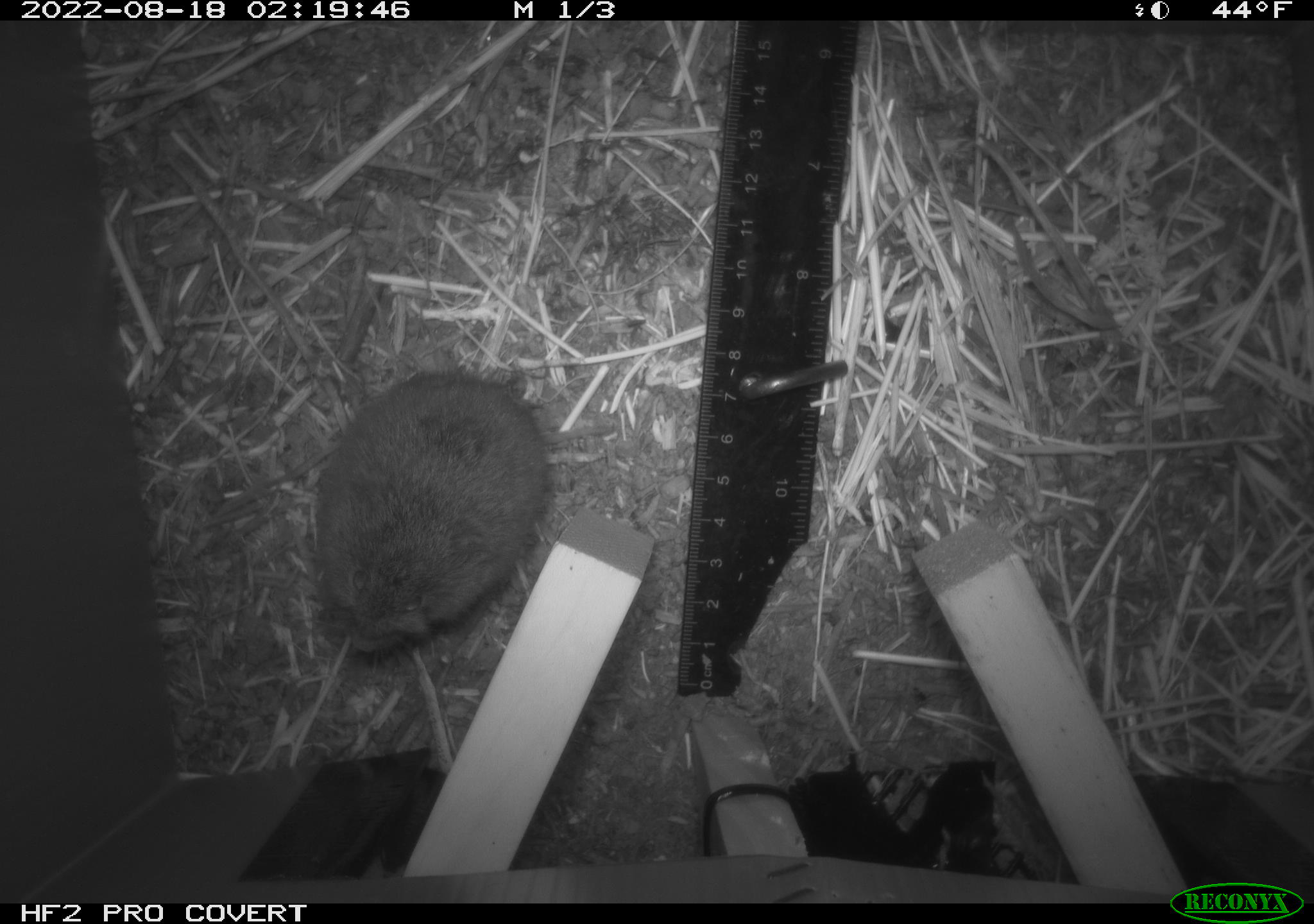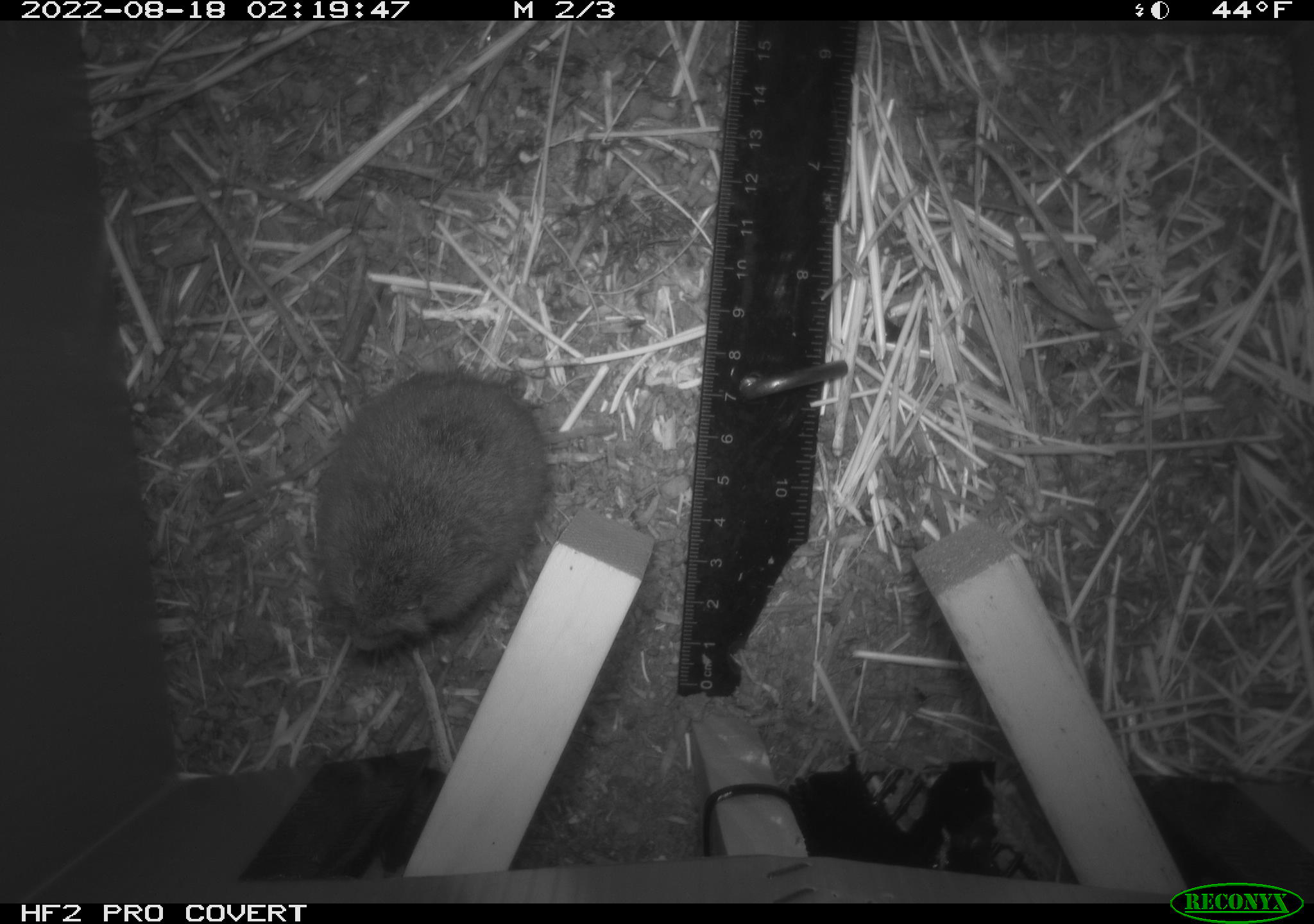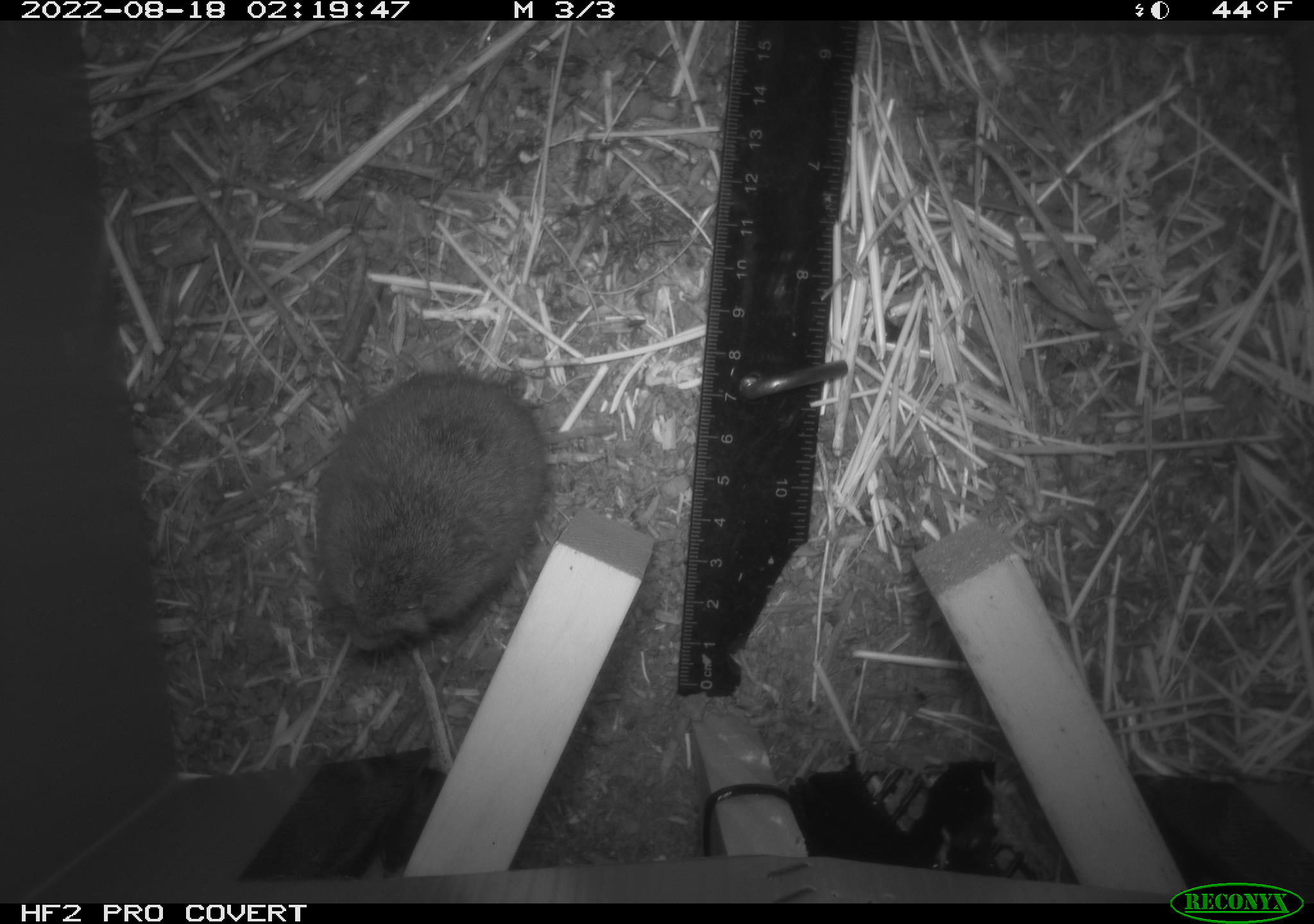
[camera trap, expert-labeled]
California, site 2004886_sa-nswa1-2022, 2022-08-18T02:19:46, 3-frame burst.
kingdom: Animalia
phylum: Chordata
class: Mammalia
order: Rodentia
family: Cricetidae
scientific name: Cricetidae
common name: hamsters, voles, lemmings, and allies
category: cricetidae family